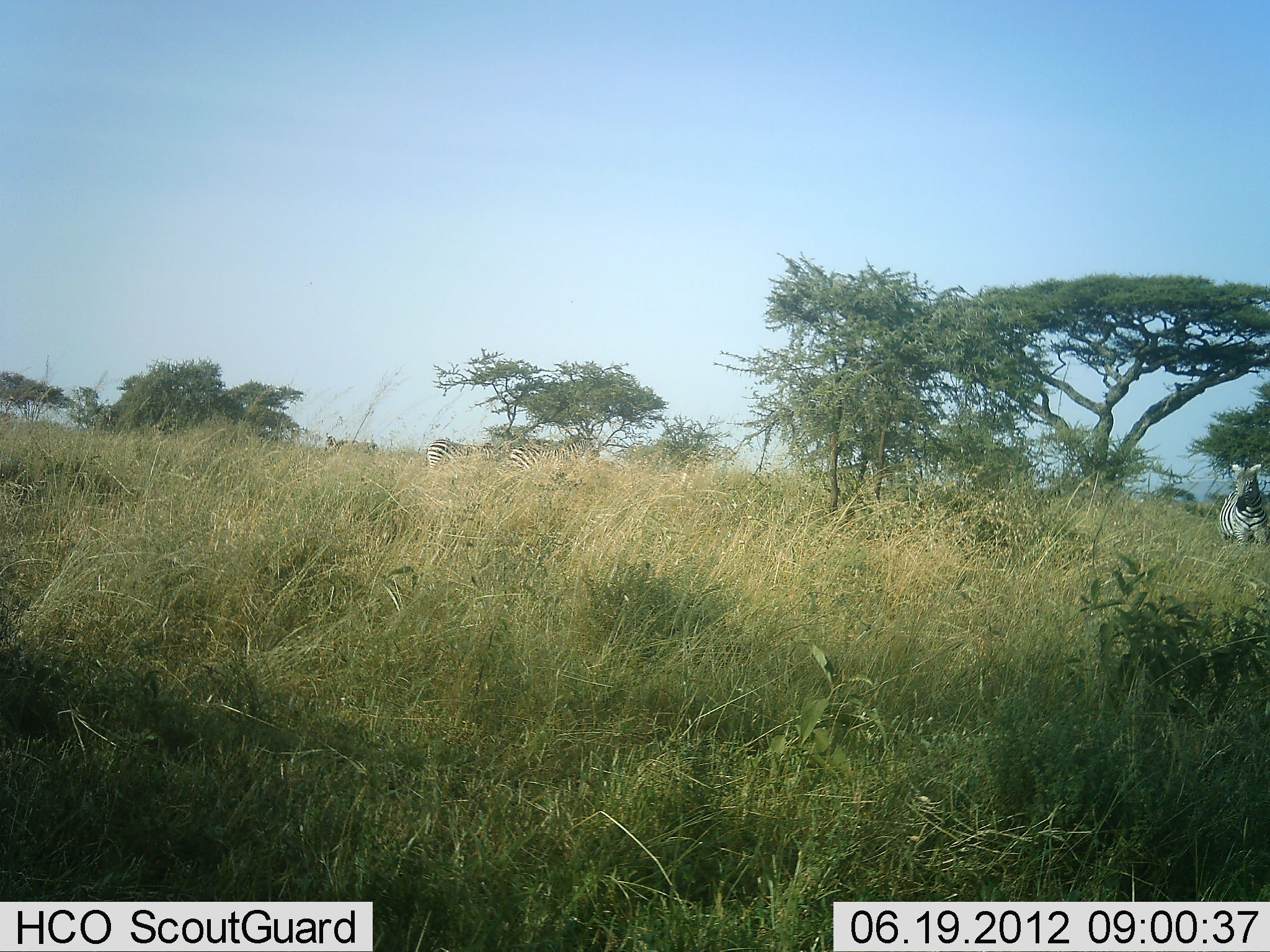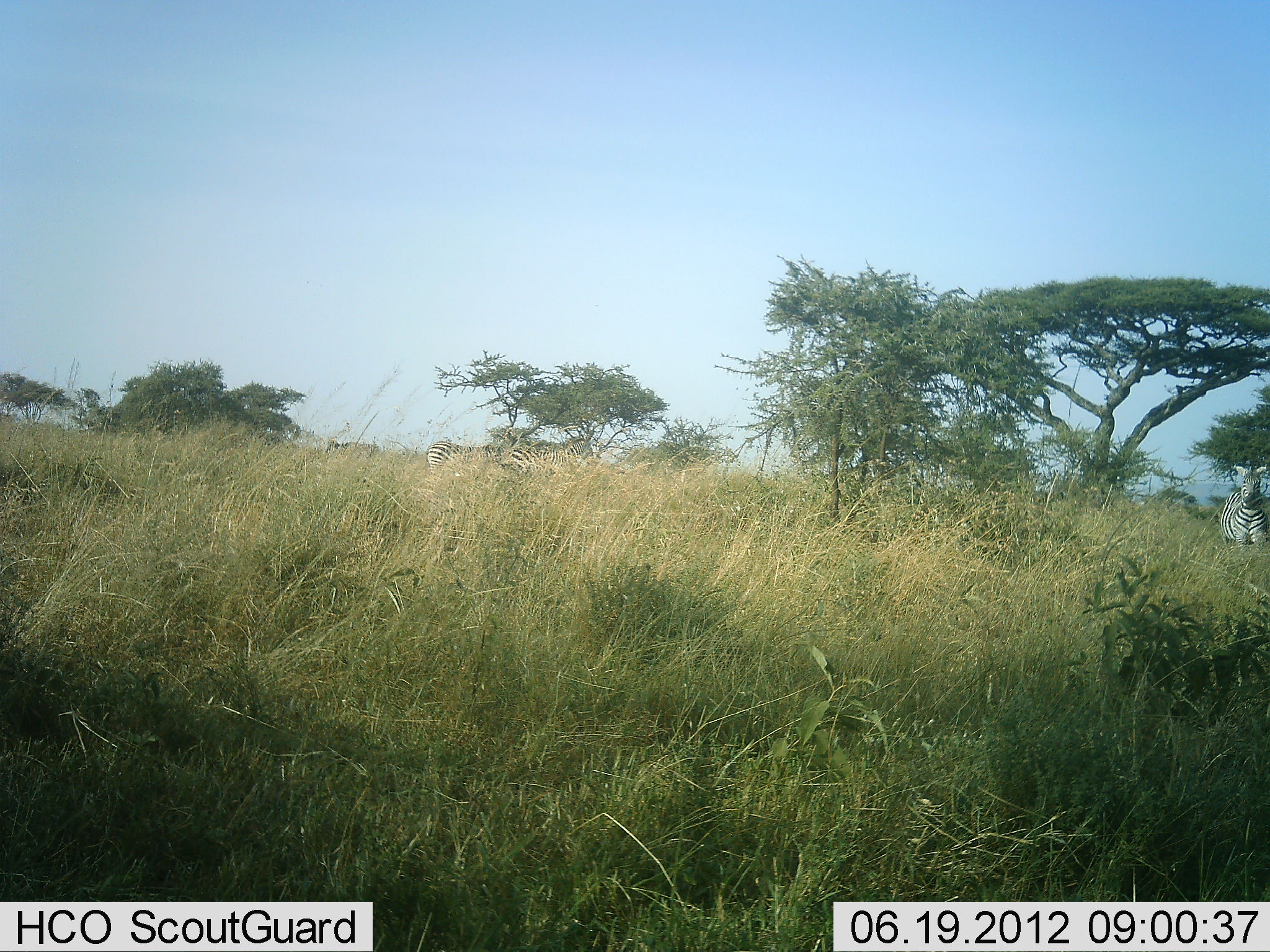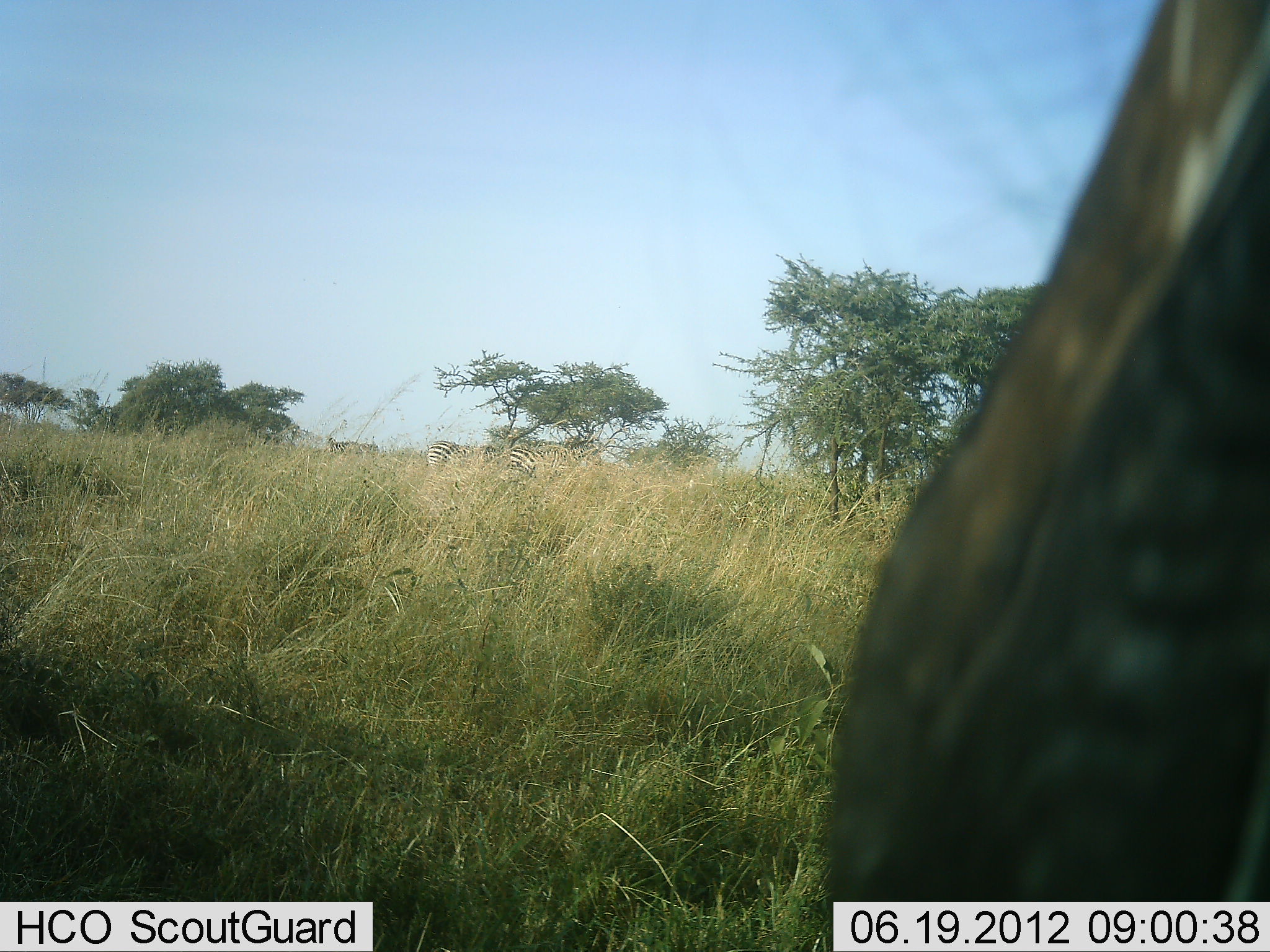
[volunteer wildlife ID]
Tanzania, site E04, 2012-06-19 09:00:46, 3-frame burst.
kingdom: Animalia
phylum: Chordata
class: Mammalia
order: Perissodactyla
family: Equidae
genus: Equus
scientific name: Equus quagga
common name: plains zebra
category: zebra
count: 4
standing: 75%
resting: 0%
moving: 25%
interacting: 0%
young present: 0%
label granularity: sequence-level